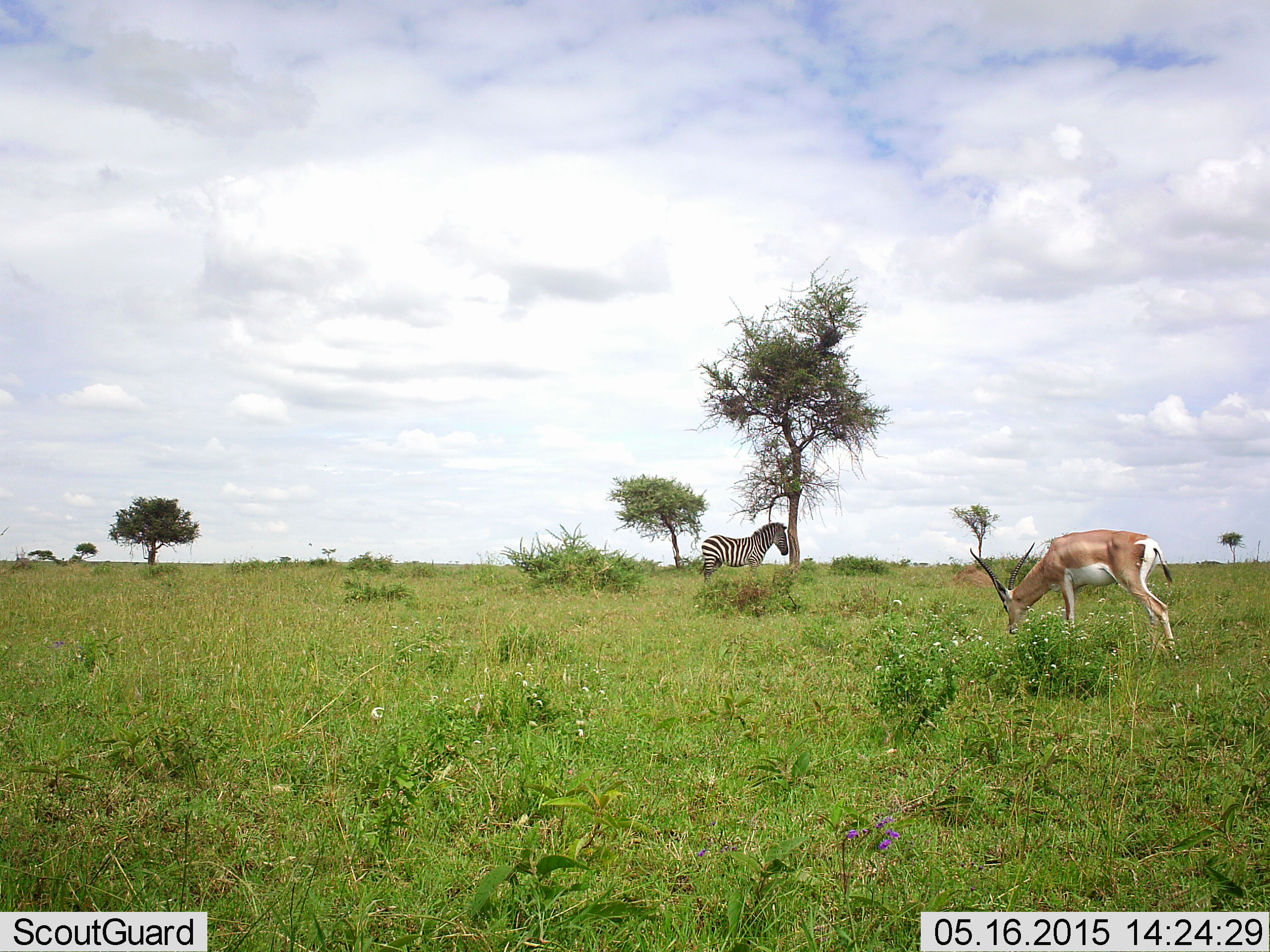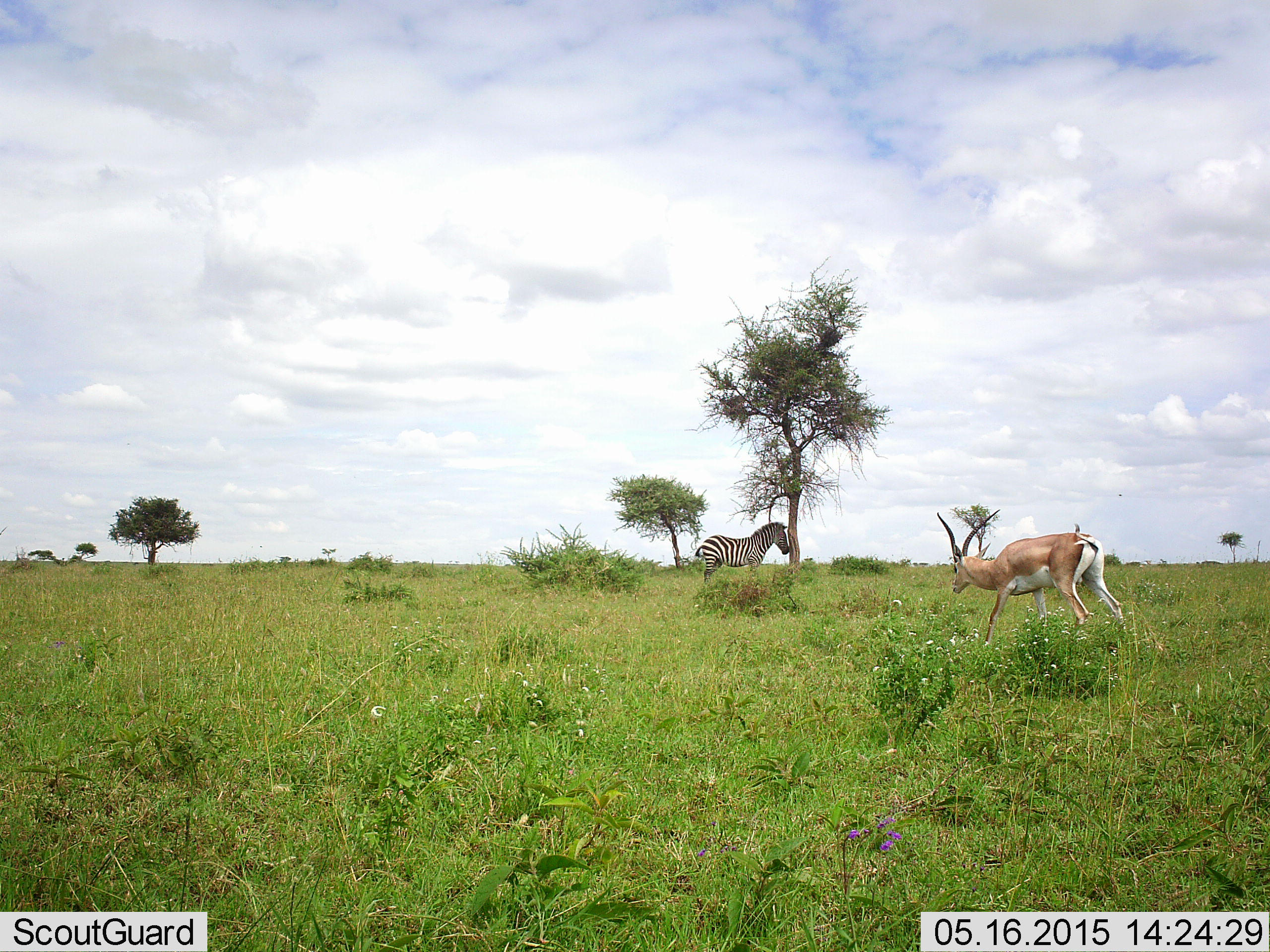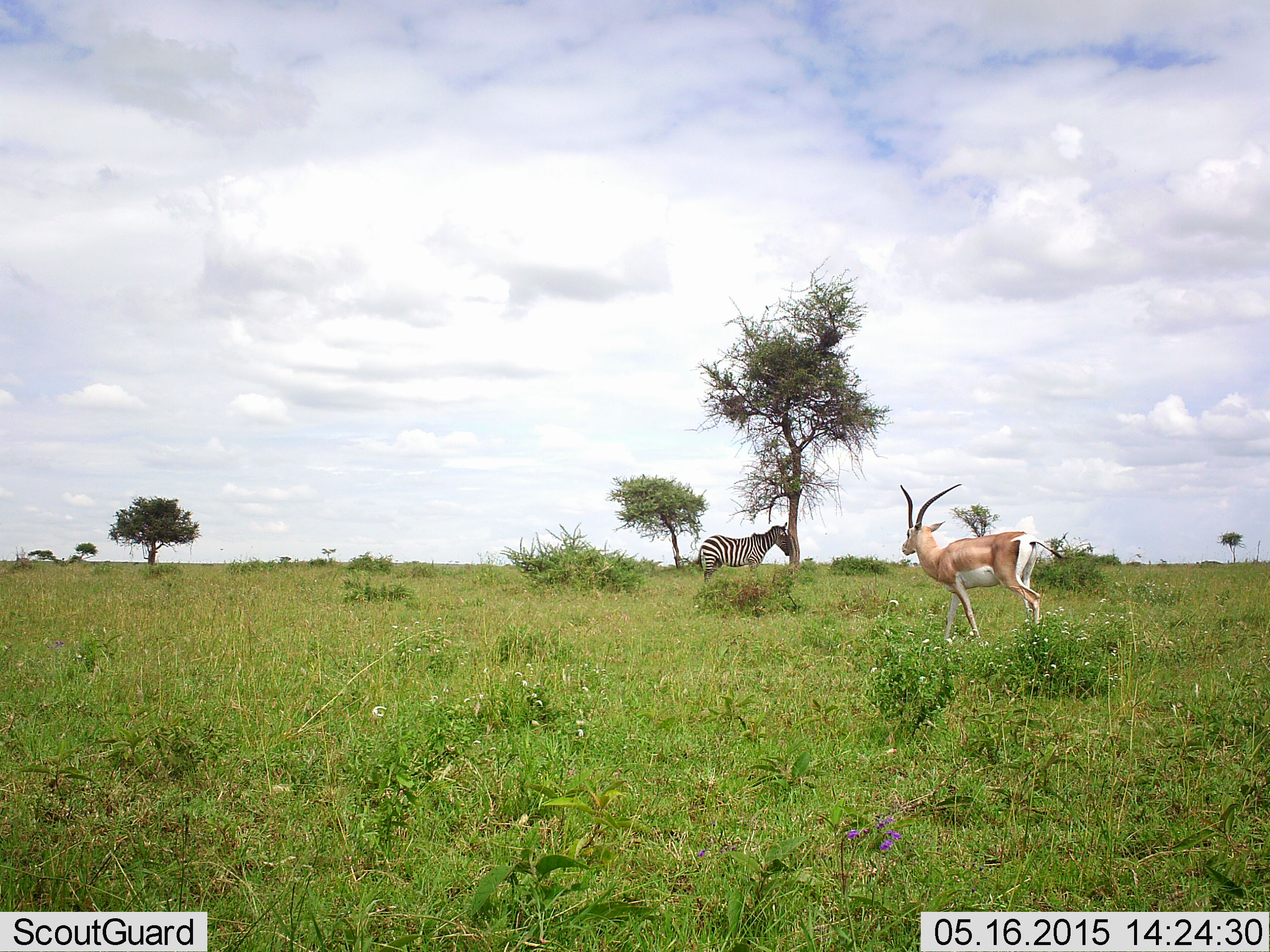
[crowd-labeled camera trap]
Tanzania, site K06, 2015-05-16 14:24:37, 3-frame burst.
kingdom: Animalia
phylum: Chordata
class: Mammalia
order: Artiodactyla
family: Bovidae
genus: Nanger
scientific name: Nanger granti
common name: grant's gazelle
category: gazellegrants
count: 1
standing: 36%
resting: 0%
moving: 64%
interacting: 0%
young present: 0%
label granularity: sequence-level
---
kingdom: Animalia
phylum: Chordata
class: Mammalia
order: Perissodactyla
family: Equidae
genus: Equus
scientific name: Equus quagga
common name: plains zebra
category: zebra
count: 1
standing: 92%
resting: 0%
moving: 8%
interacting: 0%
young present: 0%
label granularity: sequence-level